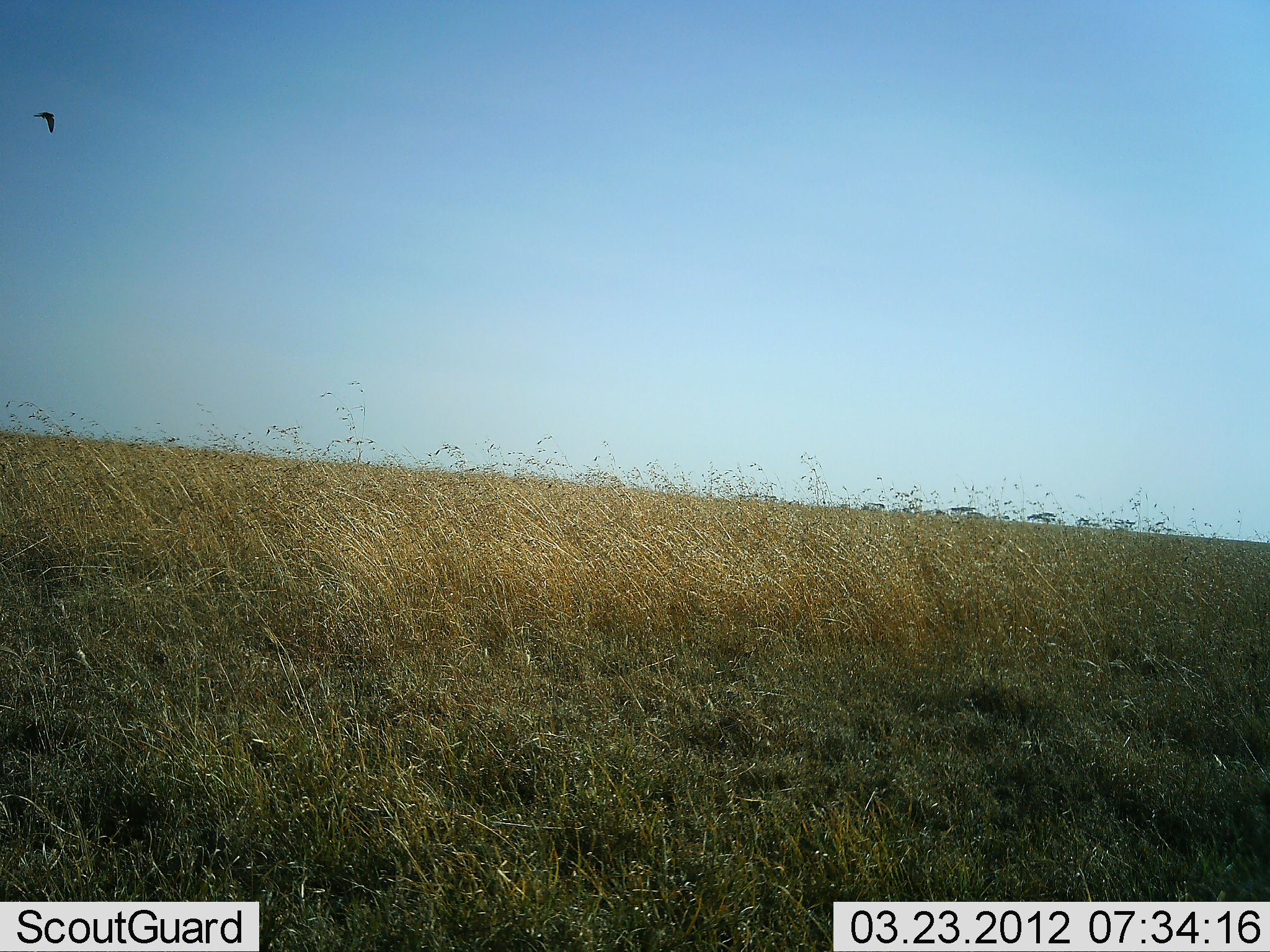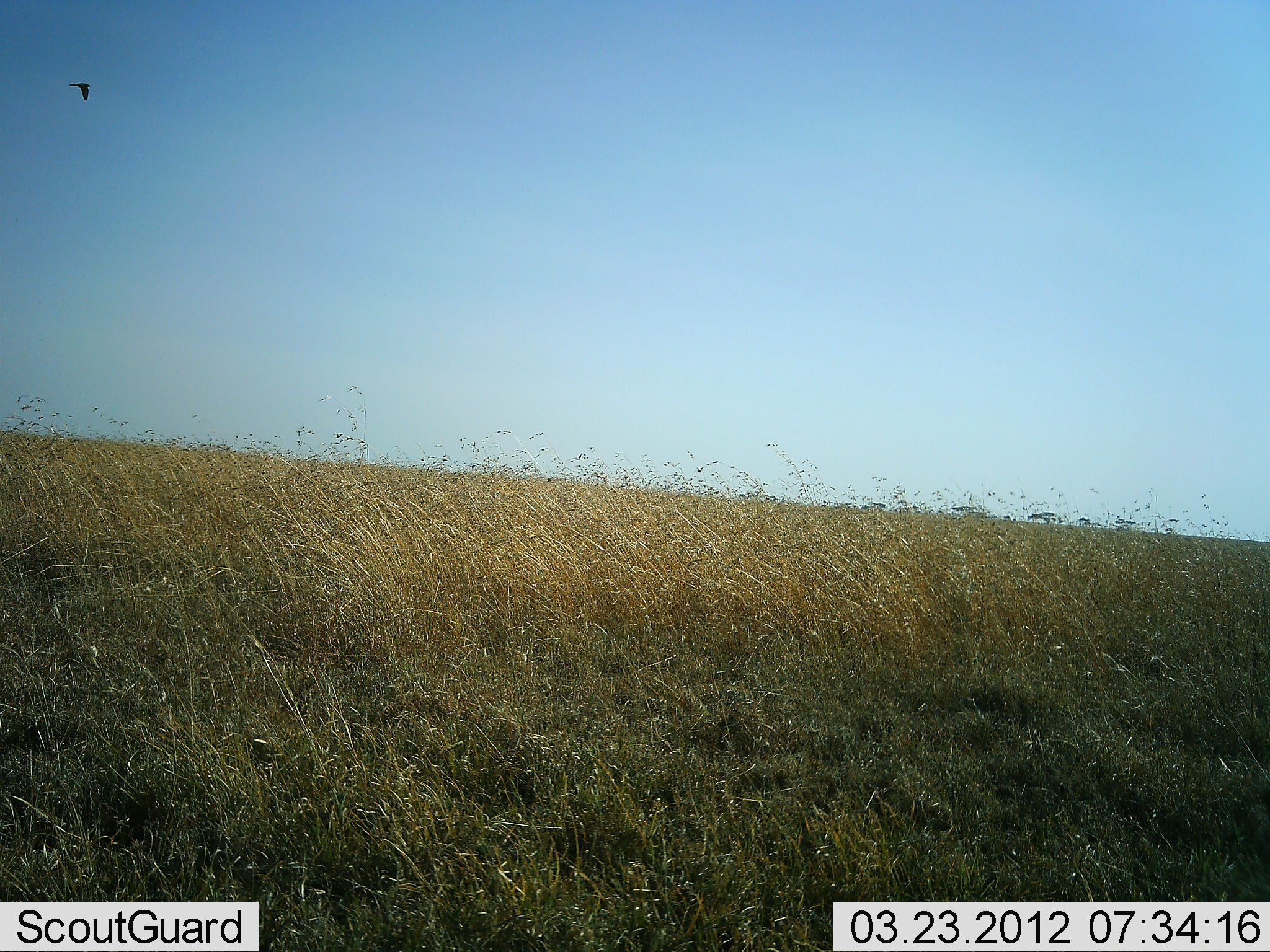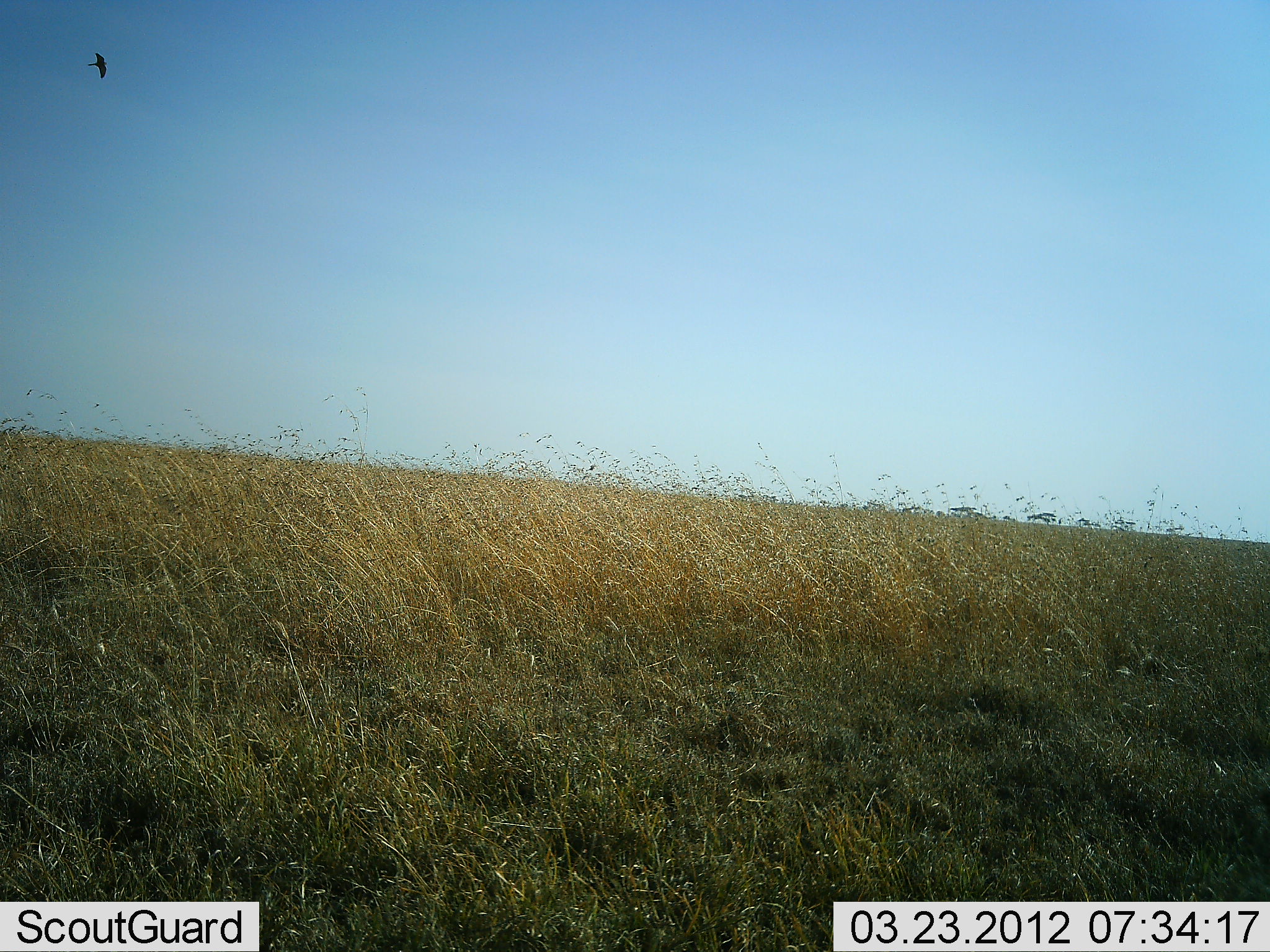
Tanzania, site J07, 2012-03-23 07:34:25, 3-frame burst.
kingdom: Animalia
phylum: Chordata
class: Aves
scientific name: Aves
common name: bird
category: otherbird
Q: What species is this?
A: Otherbird (bird) (Aves).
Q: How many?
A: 1.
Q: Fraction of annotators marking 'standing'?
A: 0%.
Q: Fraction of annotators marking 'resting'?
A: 0%.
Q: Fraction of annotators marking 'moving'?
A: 100%.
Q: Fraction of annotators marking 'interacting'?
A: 0%.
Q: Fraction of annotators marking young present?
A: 0%.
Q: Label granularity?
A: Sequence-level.